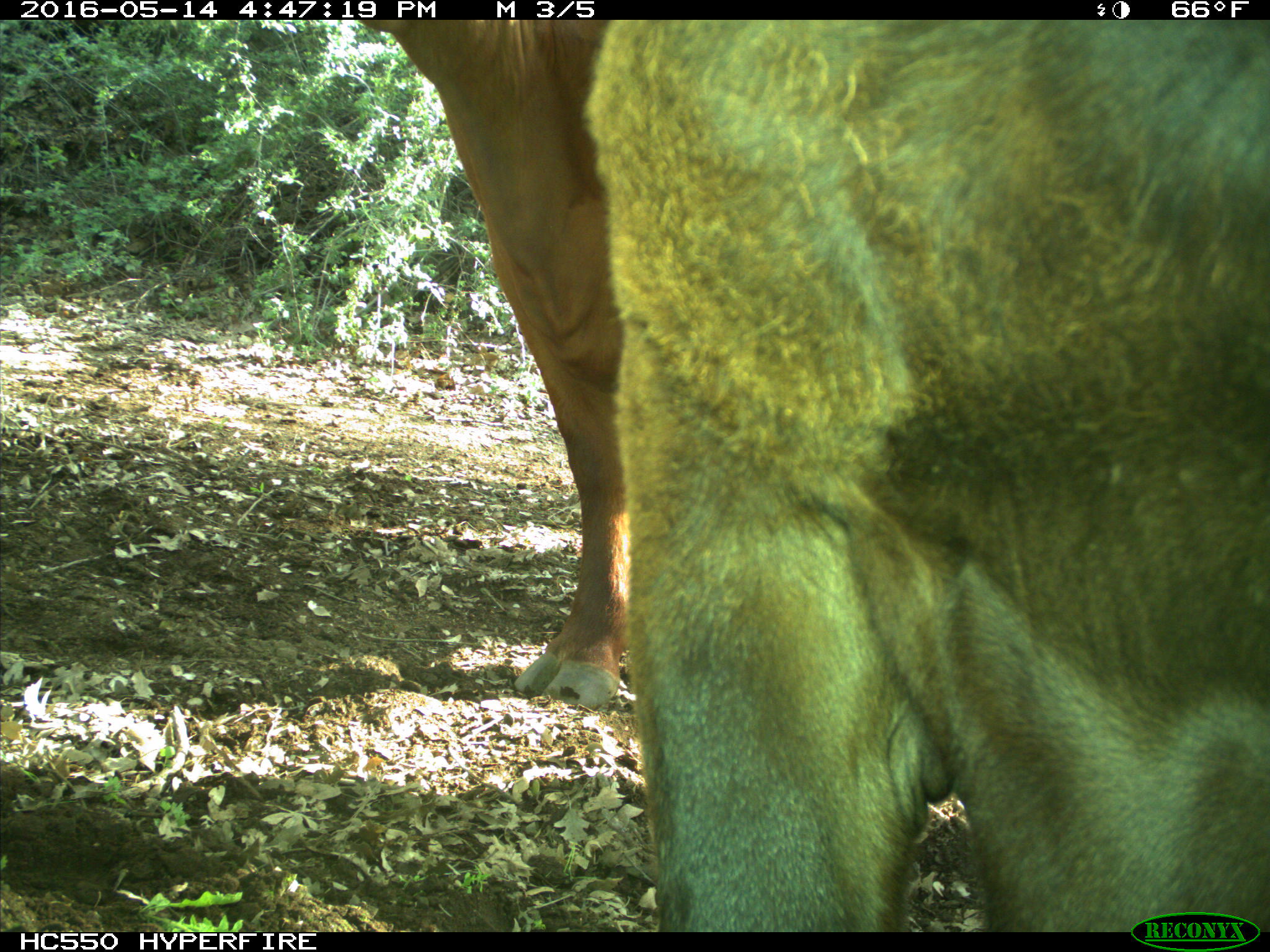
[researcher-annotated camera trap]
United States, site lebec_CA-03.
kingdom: Animalia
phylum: Chordata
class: Mammalia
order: Artiodactyla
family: Bovidae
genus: Bos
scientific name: Bos taurus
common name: domestic cow